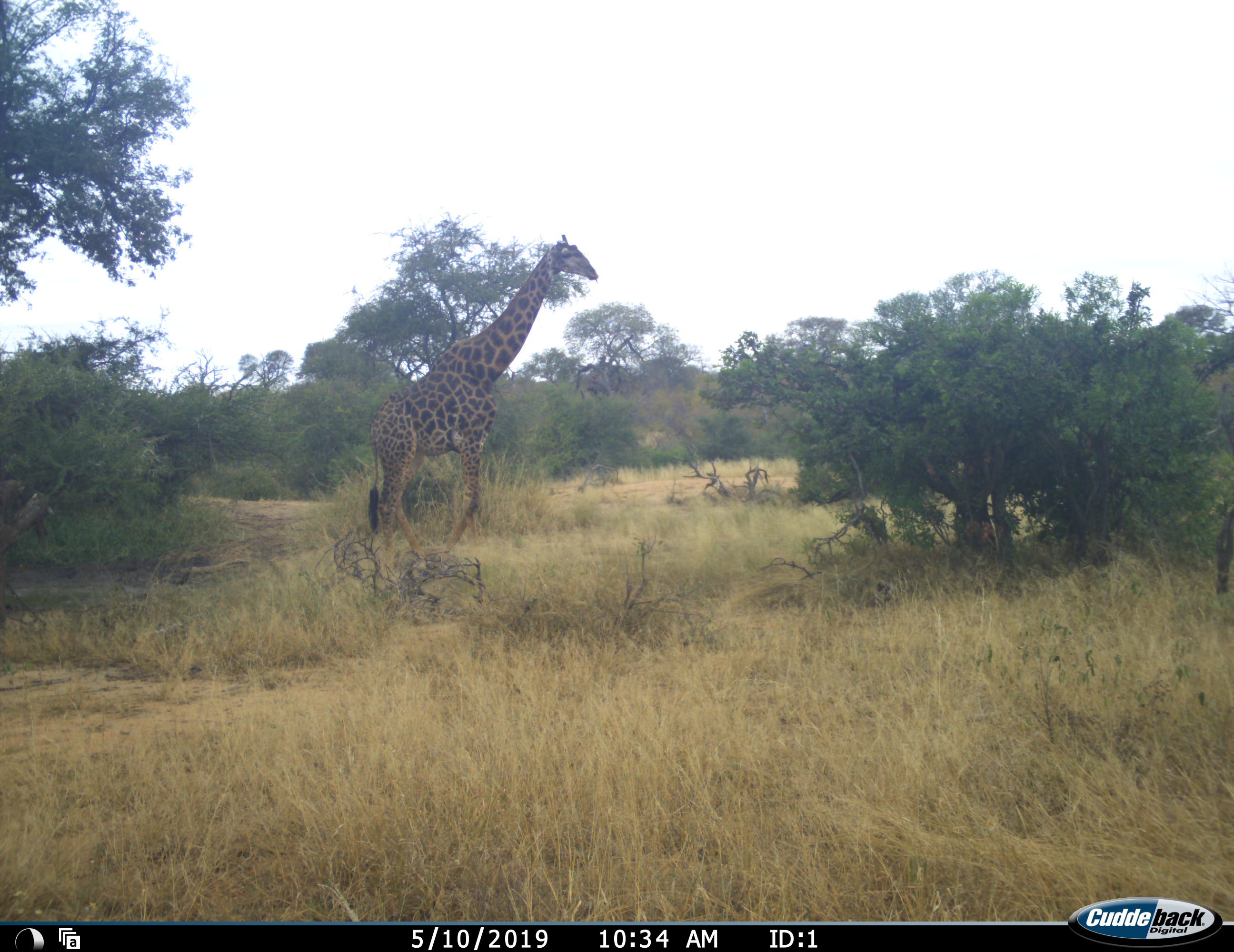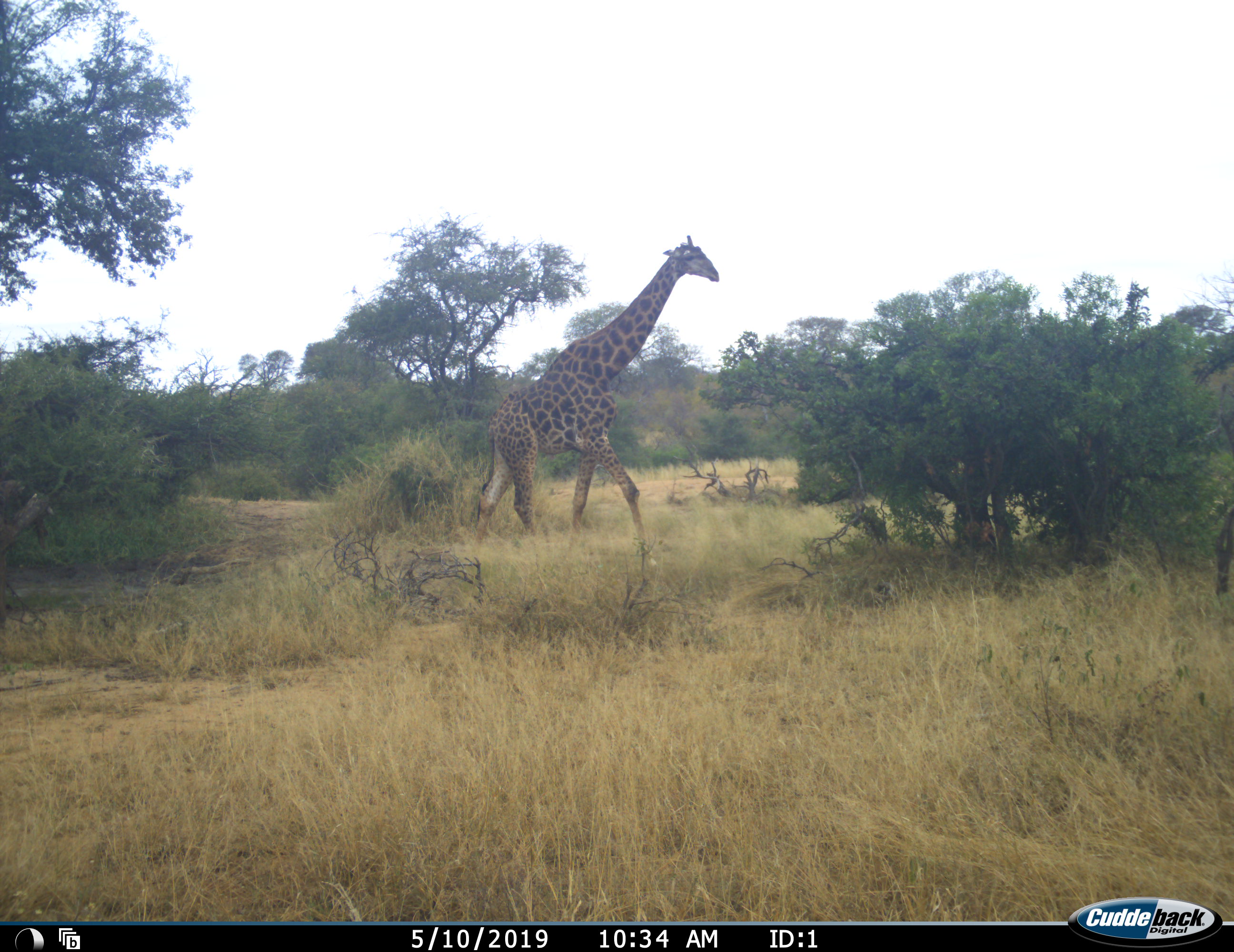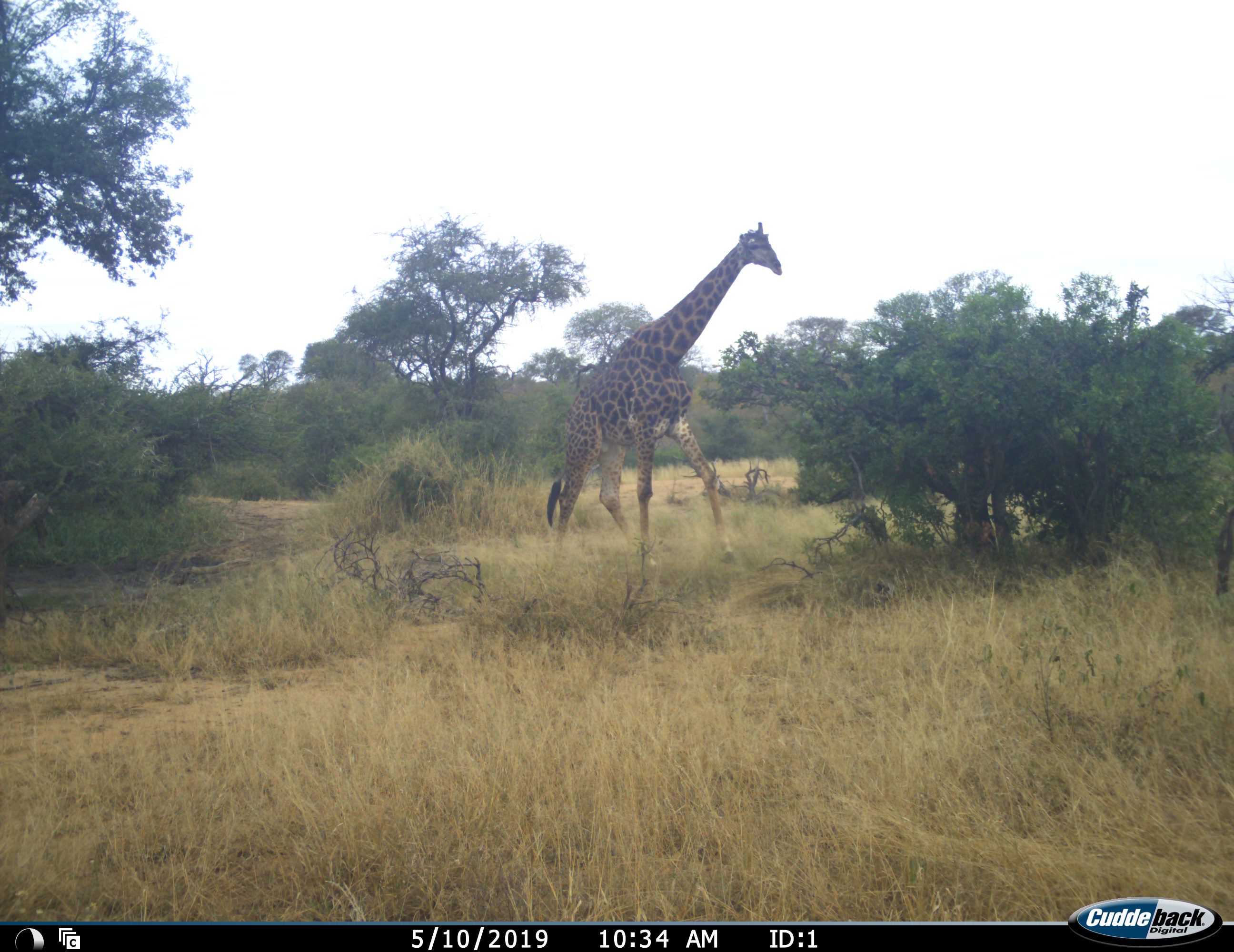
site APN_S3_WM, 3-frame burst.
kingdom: Animalia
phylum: Chordata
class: Mammalia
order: Artiodactyla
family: Giraffidae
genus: Giraffa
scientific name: Giraffa camelopardalis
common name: giraffe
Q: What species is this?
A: Giraffe (Giraffa camelopardalis).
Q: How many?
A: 1.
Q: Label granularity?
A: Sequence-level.